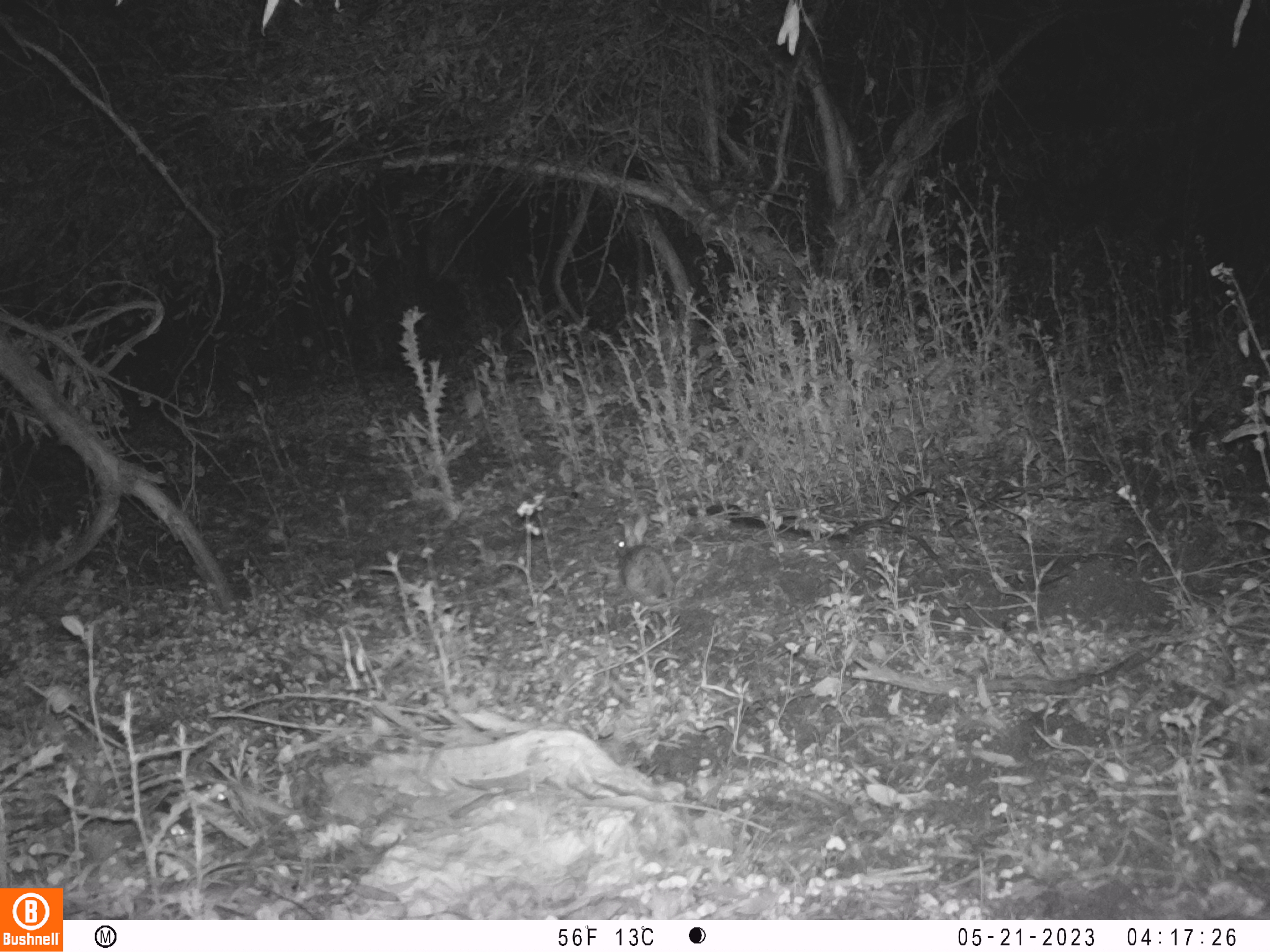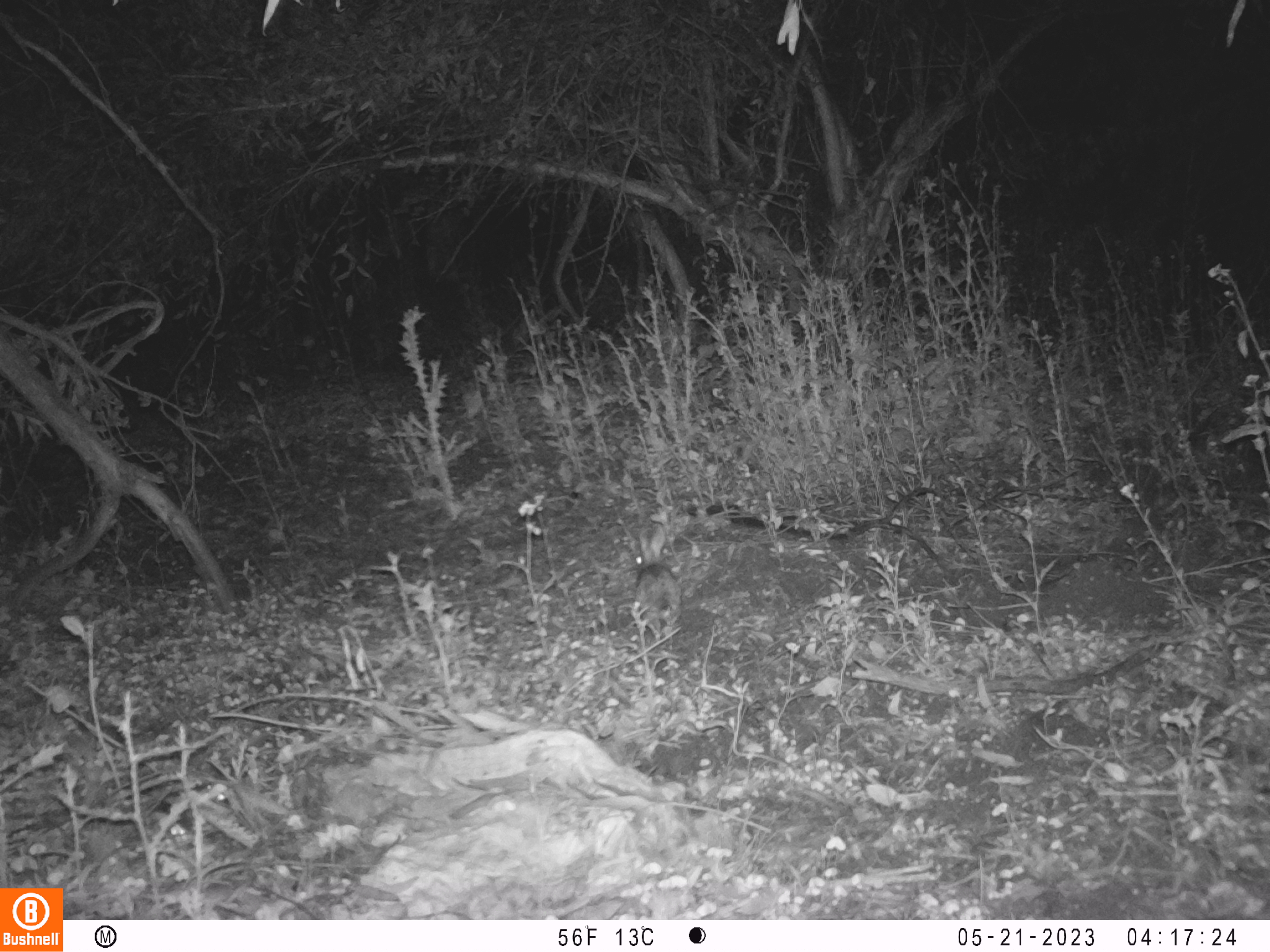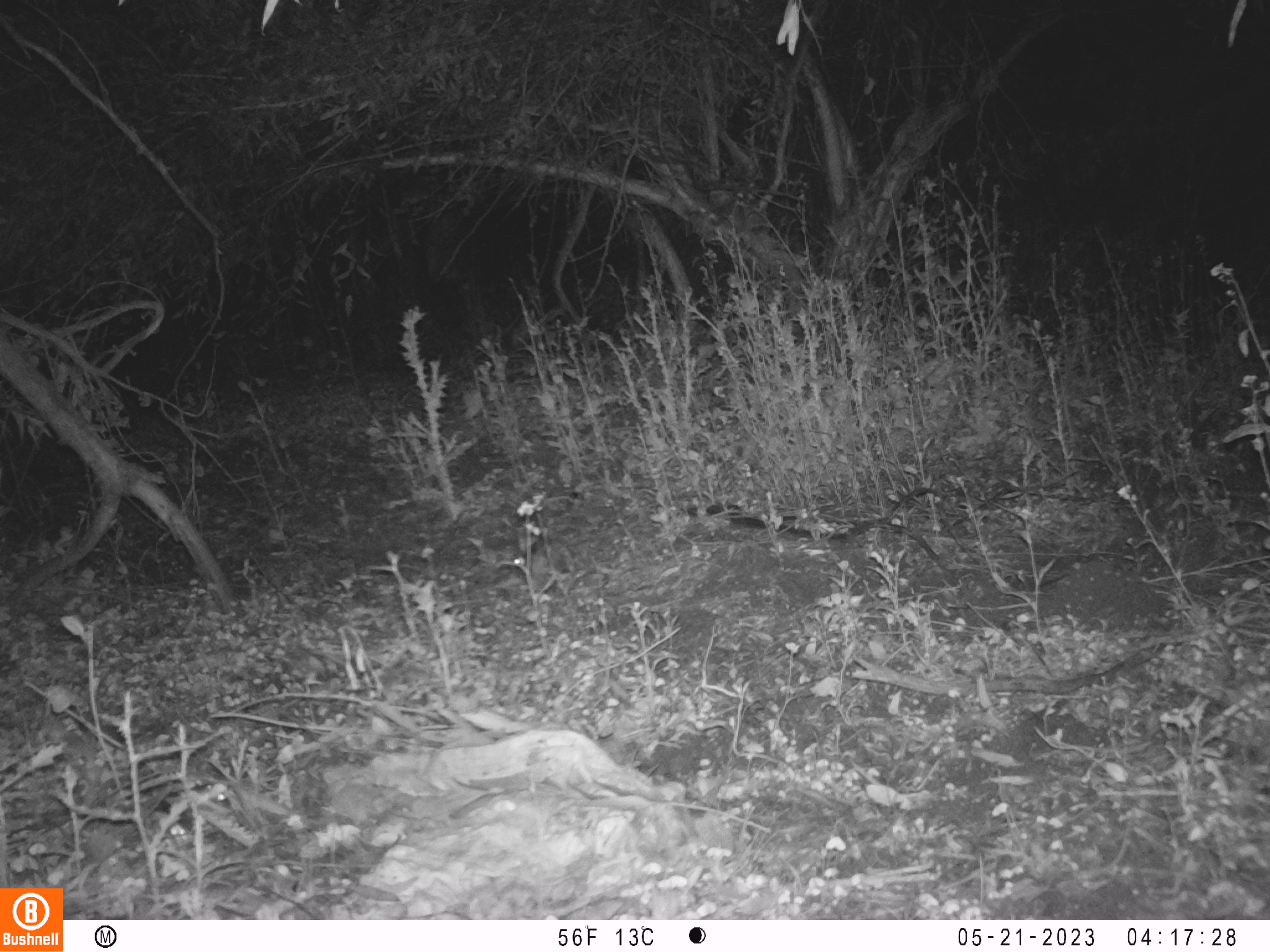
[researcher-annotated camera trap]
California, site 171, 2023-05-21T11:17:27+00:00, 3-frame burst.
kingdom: Animalia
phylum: Chordata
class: Mammalia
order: Lagomorpha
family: Leporidae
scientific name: Leporidae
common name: rabbit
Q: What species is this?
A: Rabbit (Leporidae).